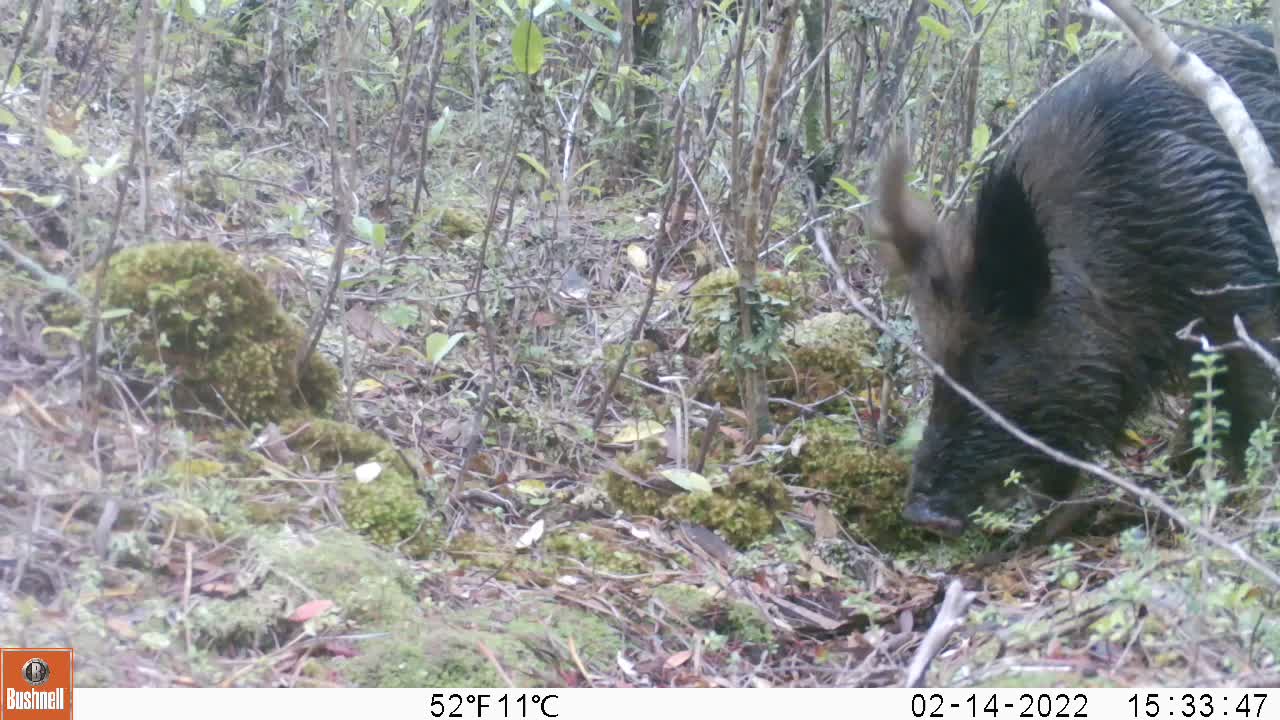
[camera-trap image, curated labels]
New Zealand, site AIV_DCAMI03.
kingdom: Animalia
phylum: Chordata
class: Mammalia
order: Artiodactyla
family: Suidae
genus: Sus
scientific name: Sus scrofa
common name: pig